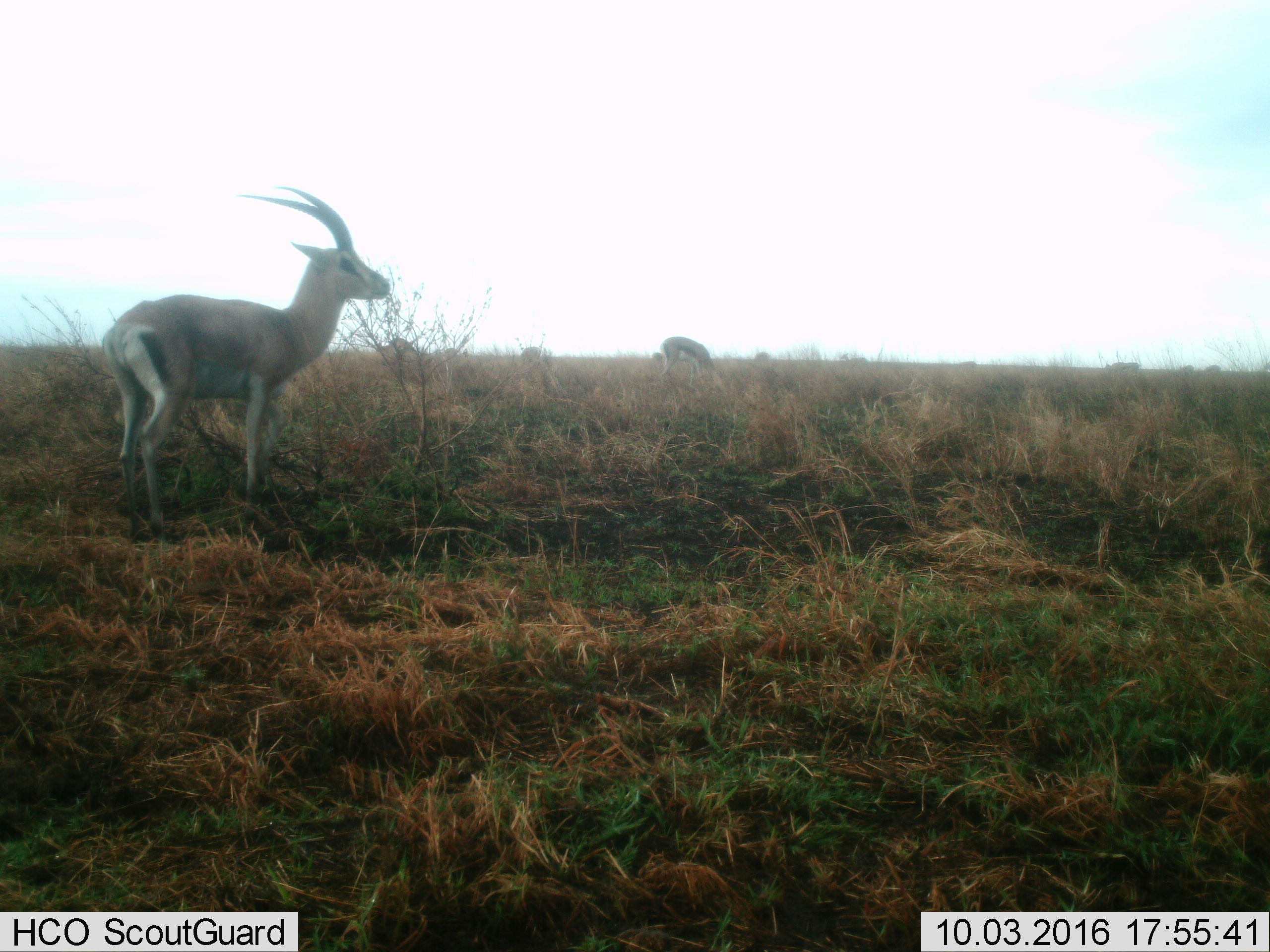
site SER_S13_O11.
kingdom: Animalia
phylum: Chordata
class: Mammalia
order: Artiodactyla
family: Bovidae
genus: Nanger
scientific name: Nanger granti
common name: grant's gazelle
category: gazellegrants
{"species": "gazellegrants (grant's gazelle) (Nanger granti)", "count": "2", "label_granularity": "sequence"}